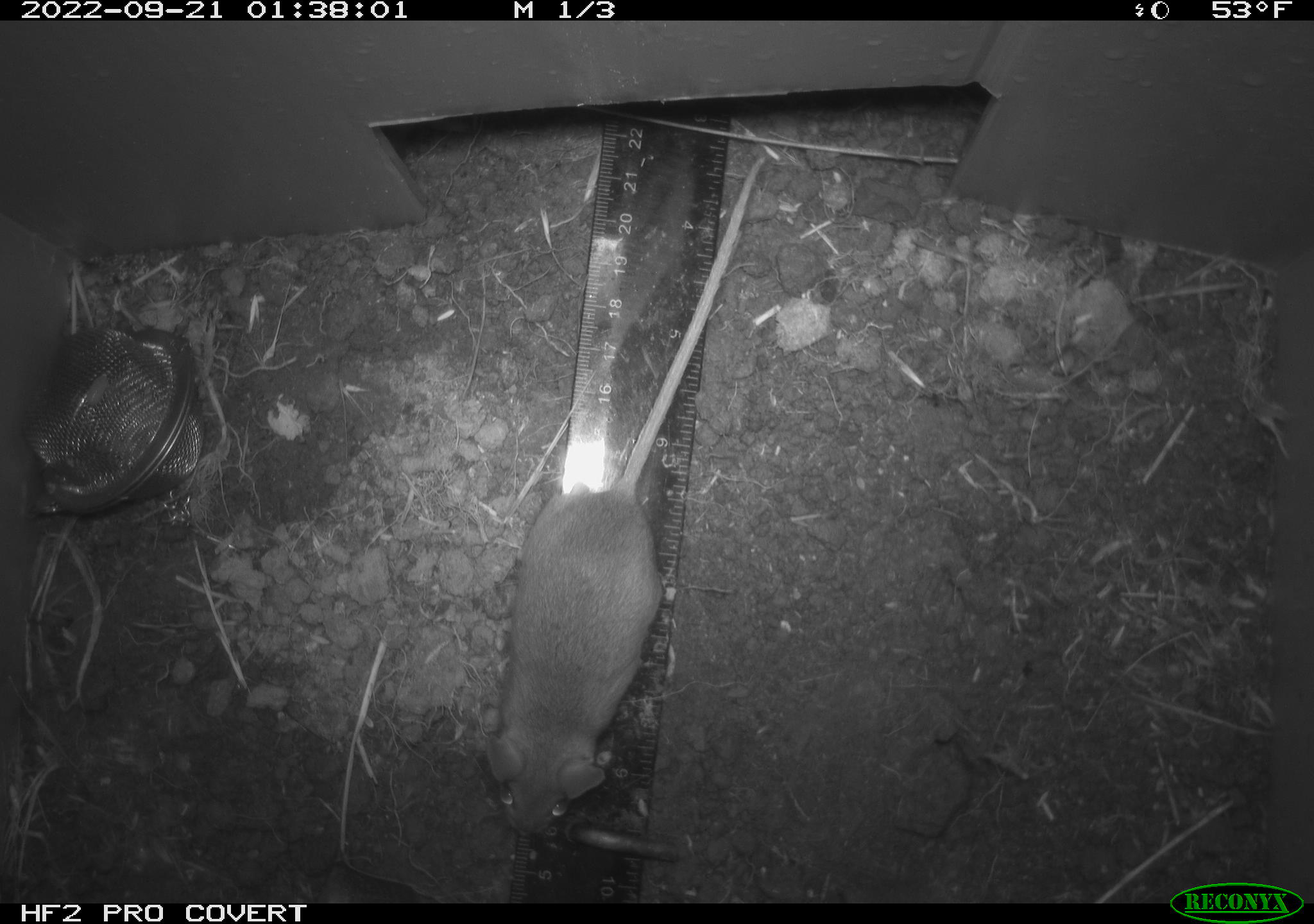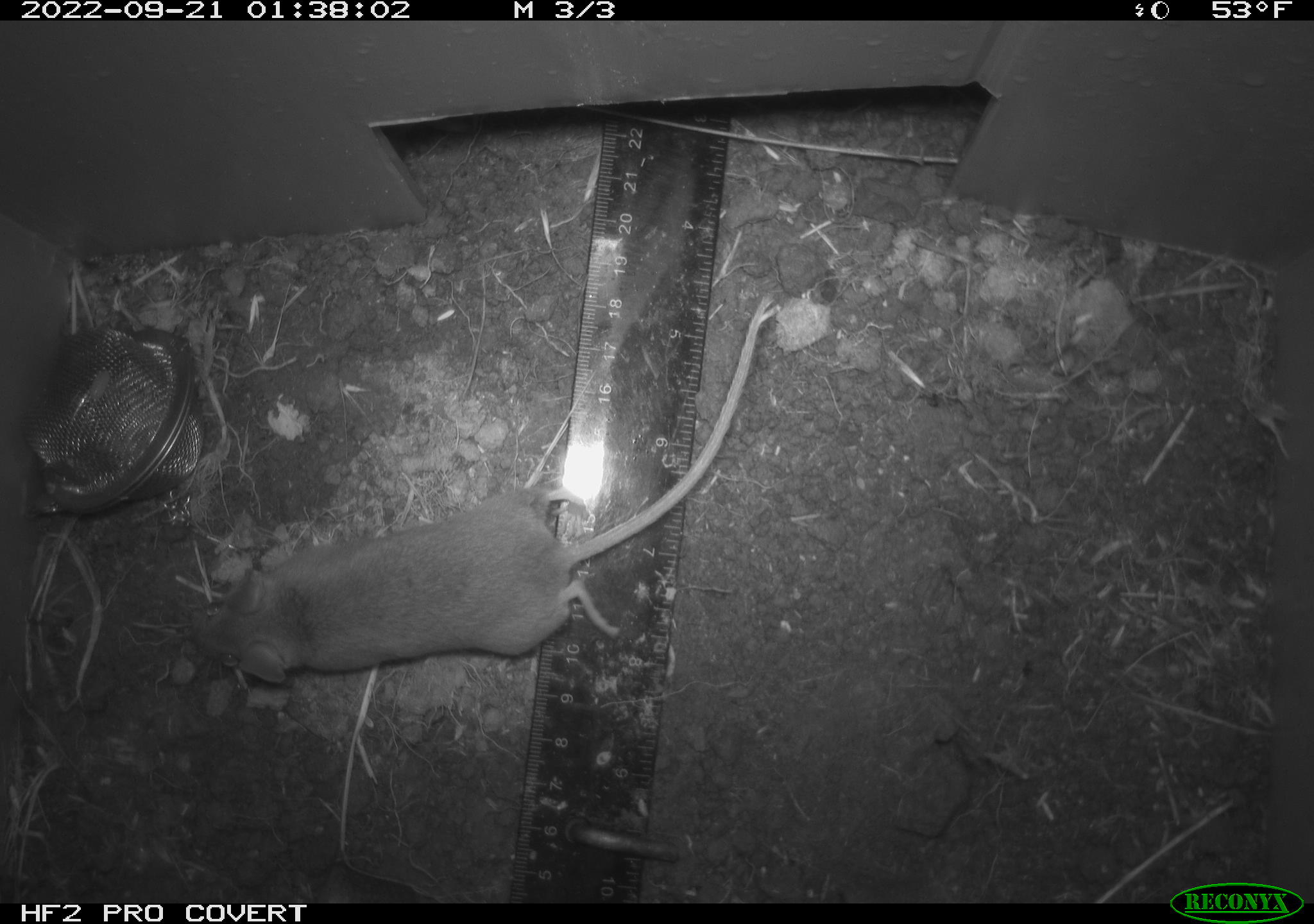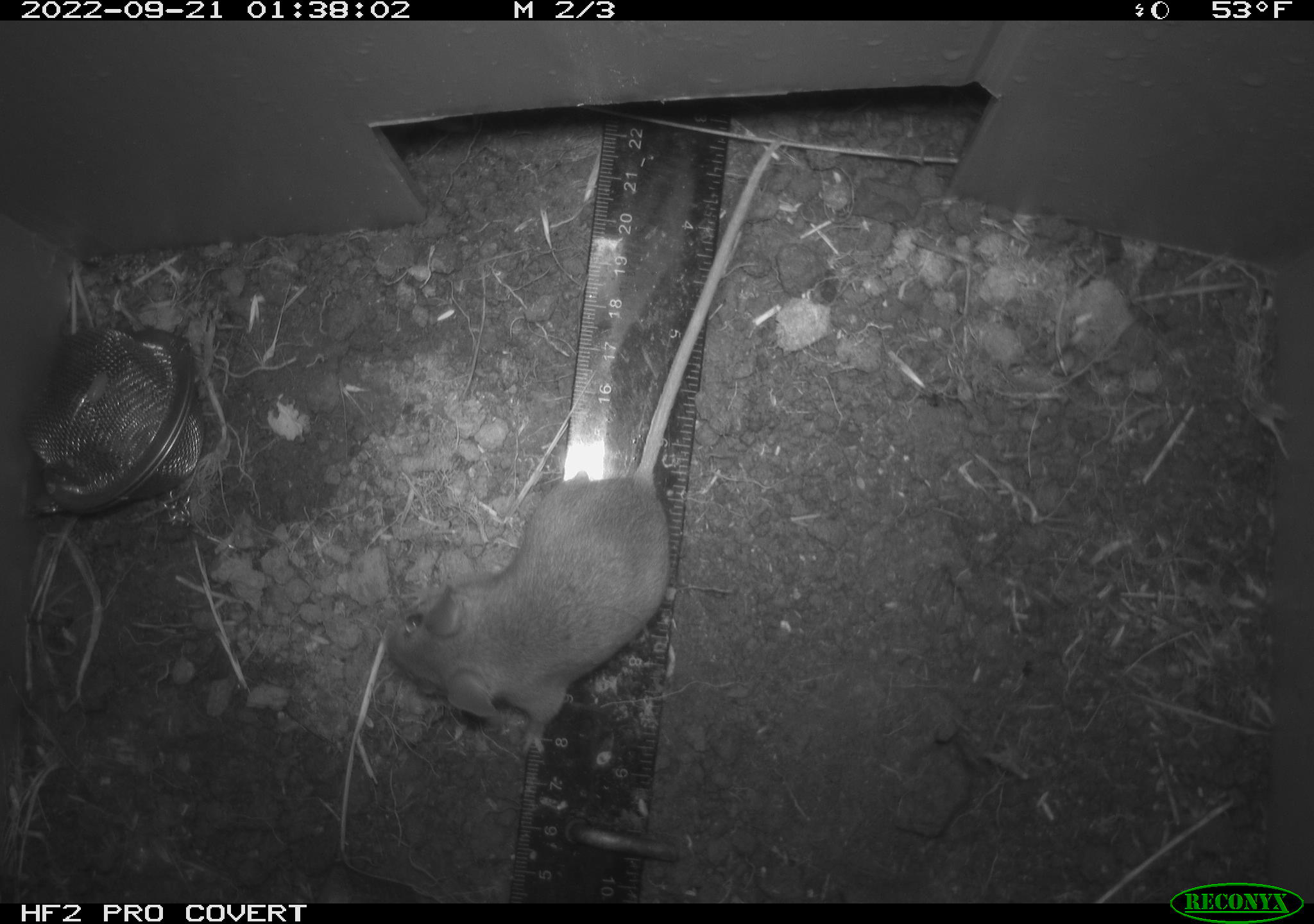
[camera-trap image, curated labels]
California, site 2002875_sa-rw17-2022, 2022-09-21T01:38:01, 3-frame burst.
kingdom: Animalia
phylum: Chordata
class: Mammalia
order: Rodentia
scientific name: Rodentia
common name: mouse species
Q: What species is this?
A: Mouse species (Rodentia).